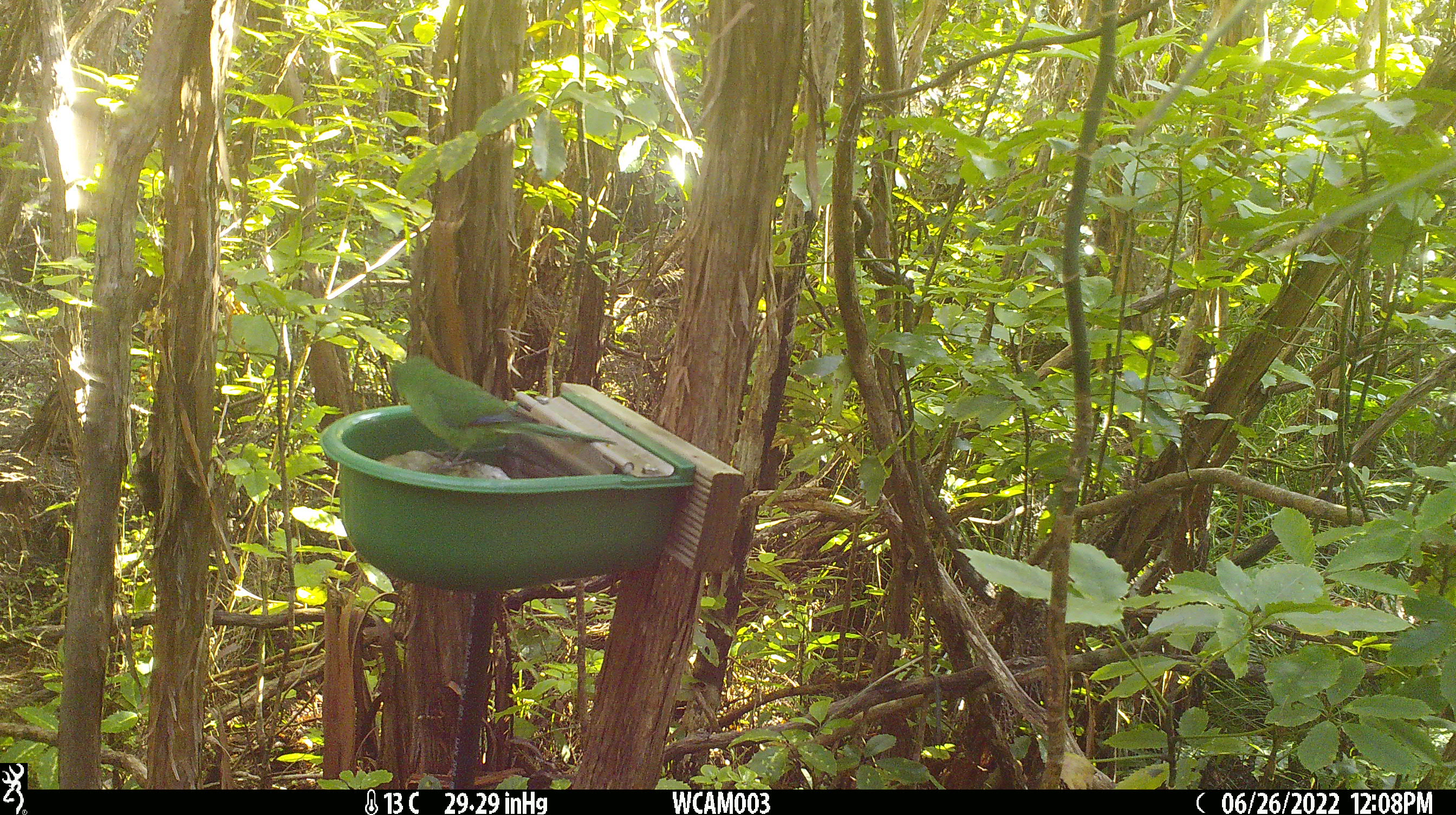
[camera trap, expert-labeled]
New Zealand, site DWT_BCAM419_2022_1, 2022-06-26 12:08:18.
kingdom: Animalia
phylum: Chordata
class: Aves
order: Psittaciformes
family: Psittaculidae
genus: Cyanoramphus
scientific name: Cyanoramphus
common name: parakeet